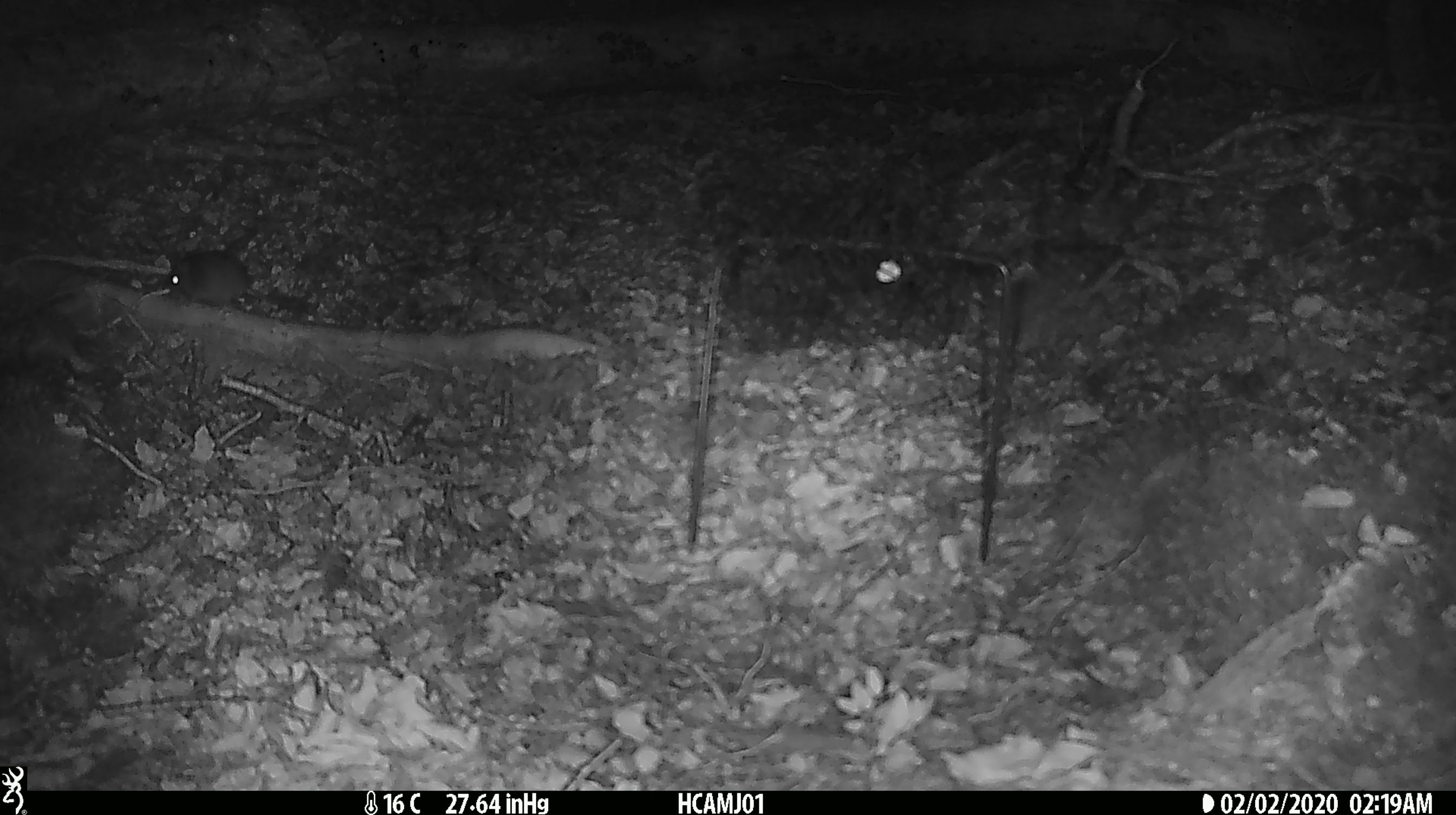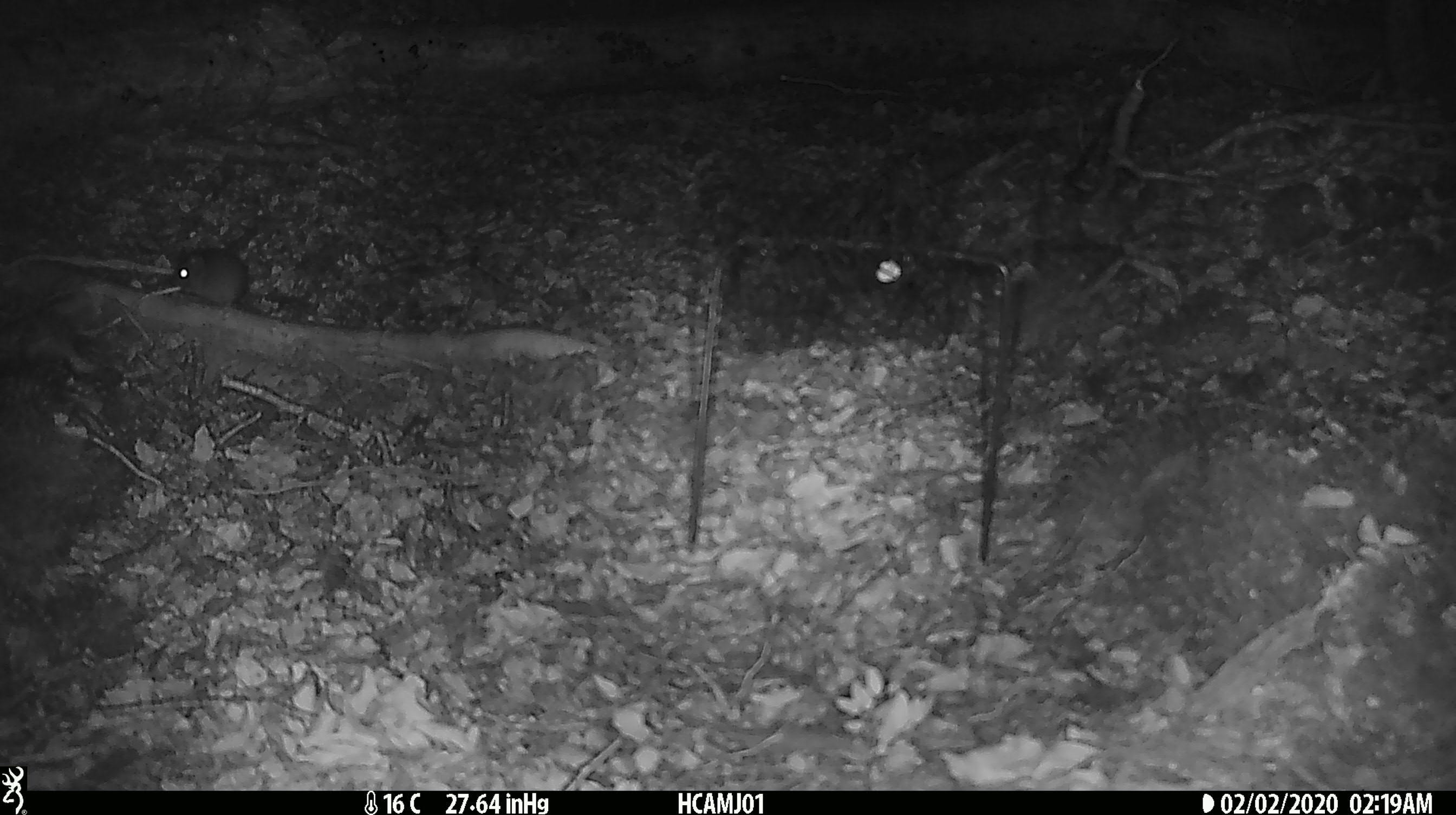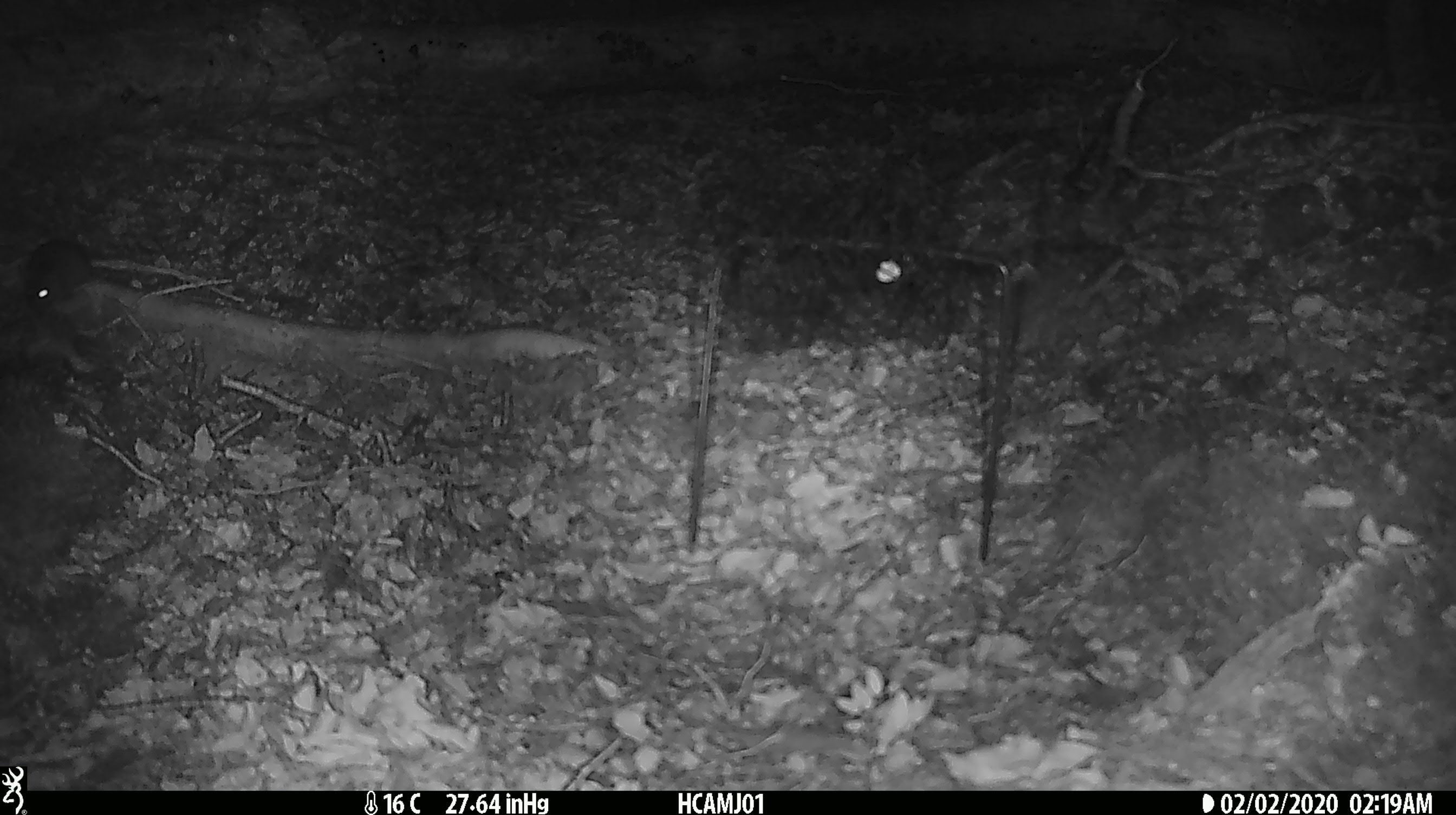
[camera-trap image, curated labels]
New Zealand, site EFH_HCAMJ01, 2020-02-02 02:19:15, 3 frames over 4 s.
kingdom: Animalia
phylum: Chordata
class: Mammalia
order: Rodentia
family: Muridae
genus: Mus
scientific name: Mus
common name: mouse